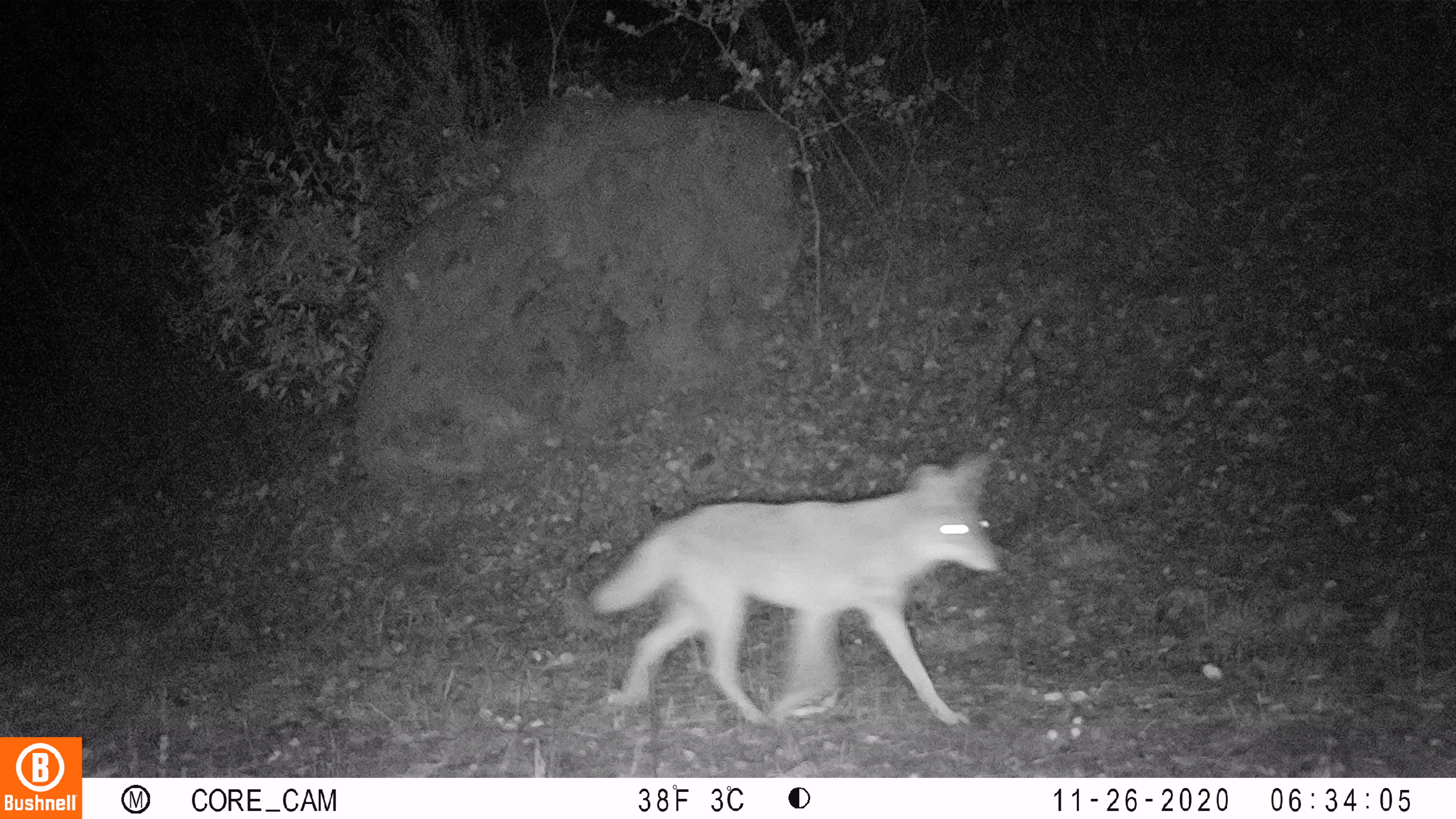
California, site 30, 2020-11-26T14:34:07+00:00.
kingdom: Animalia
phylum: Chordata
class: Mammalia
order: Carnivora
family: Canidae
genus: Canis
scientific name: Canis latrans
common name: coyote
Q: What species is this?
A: Coyote (Canis latrans).